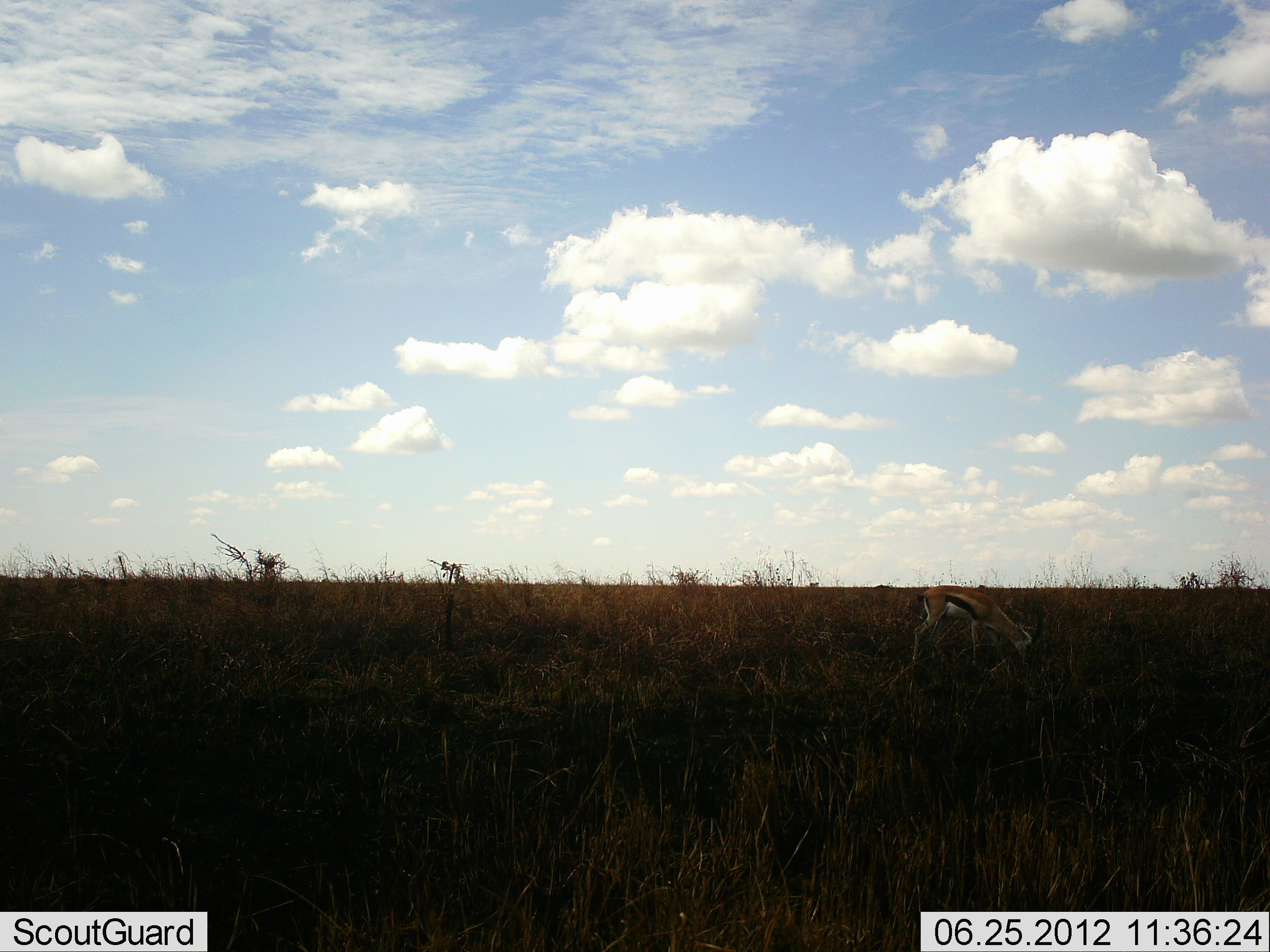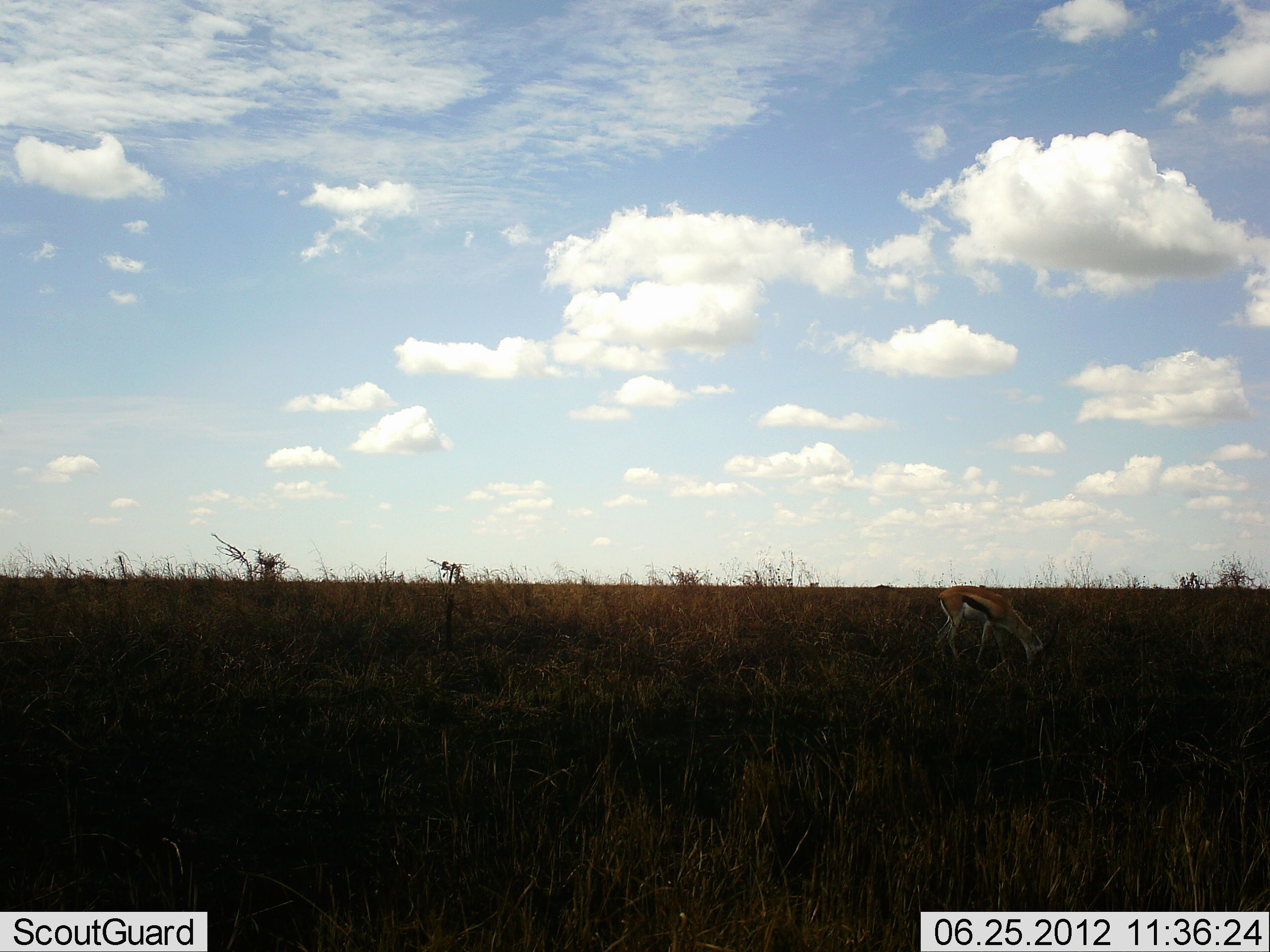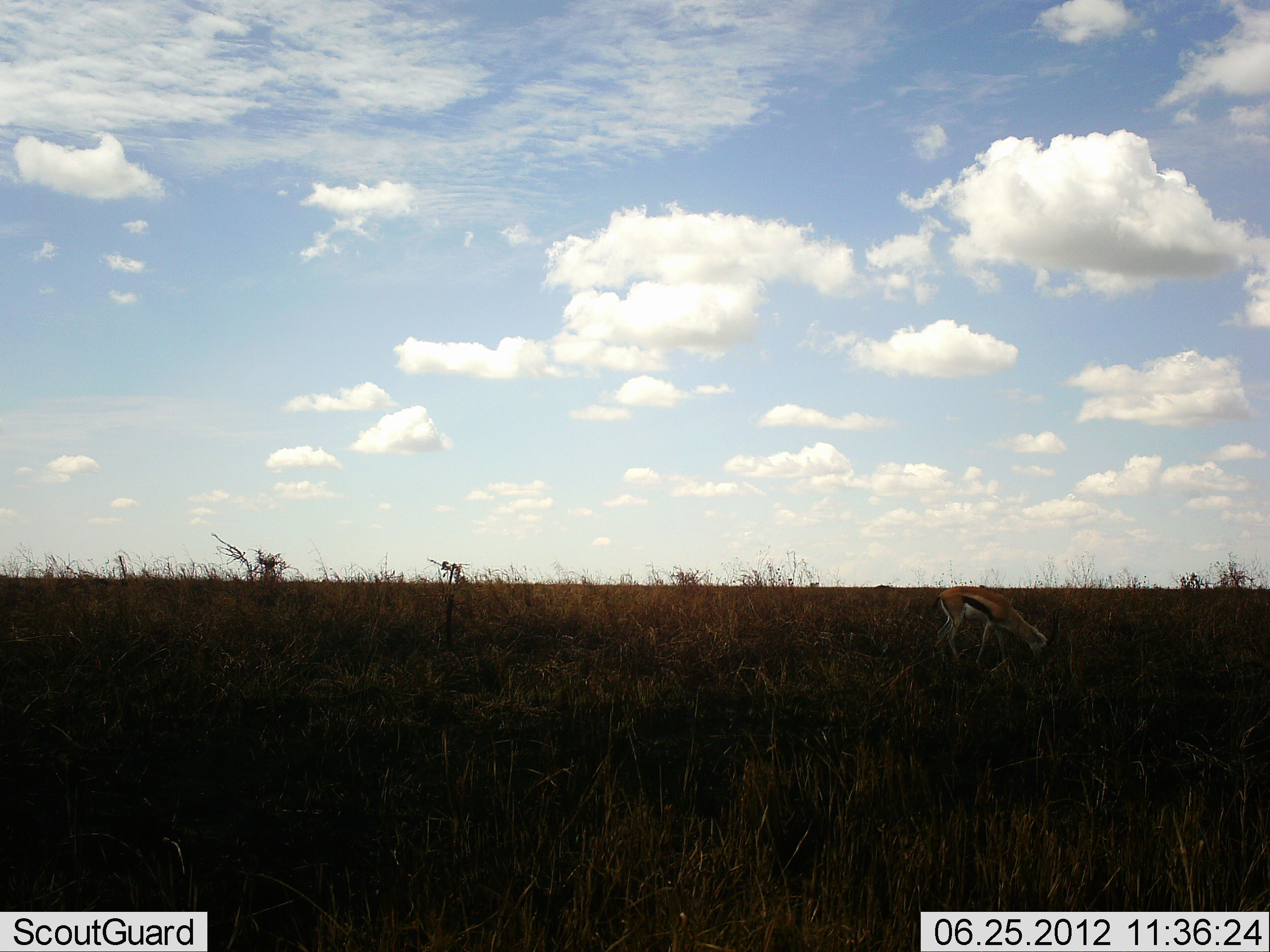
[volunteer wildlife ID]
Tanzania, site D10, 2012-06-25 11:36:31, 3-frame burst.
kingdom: Animalia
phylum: Chordata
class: Mammalia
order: Artiodactyla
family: Bovidae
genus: Eudorcas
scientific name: Eudorcas thomsonii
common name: thomson's gazelle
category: gazellethomsons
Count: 1.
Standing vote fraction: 10%.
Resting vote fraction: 0%.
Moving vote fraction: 10%.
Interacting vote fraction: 0%.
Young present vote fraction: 0%.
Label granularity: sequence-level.